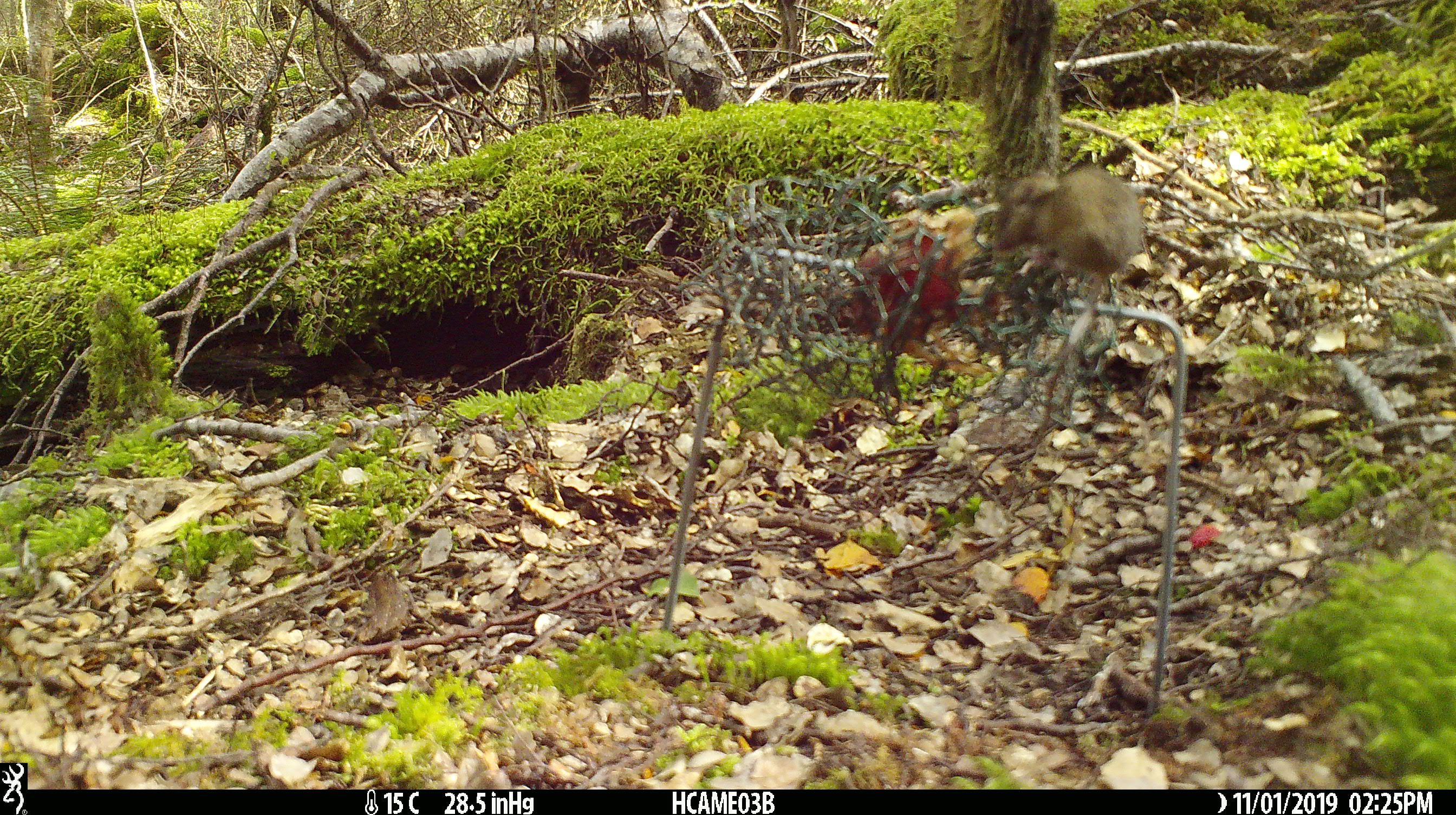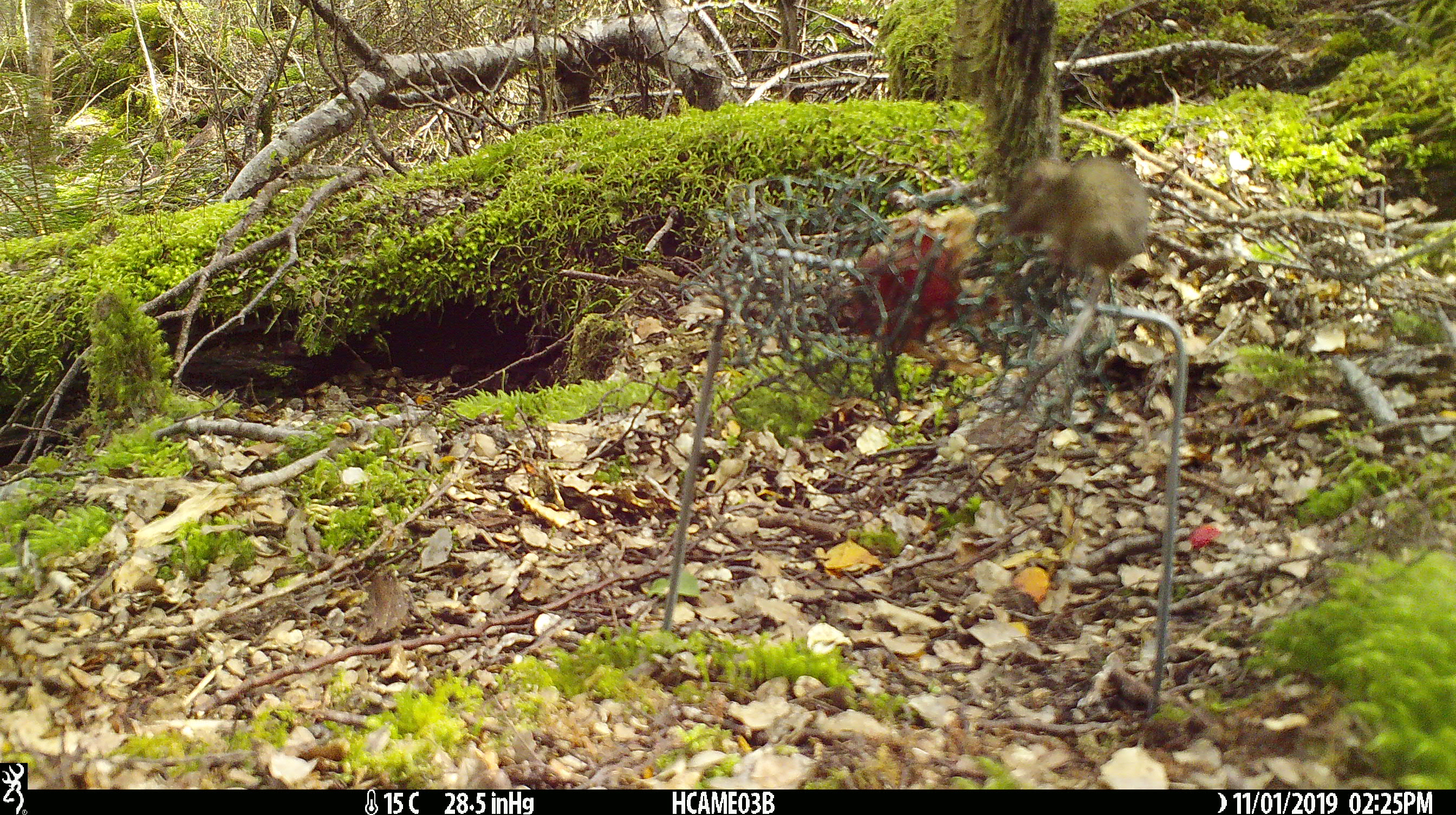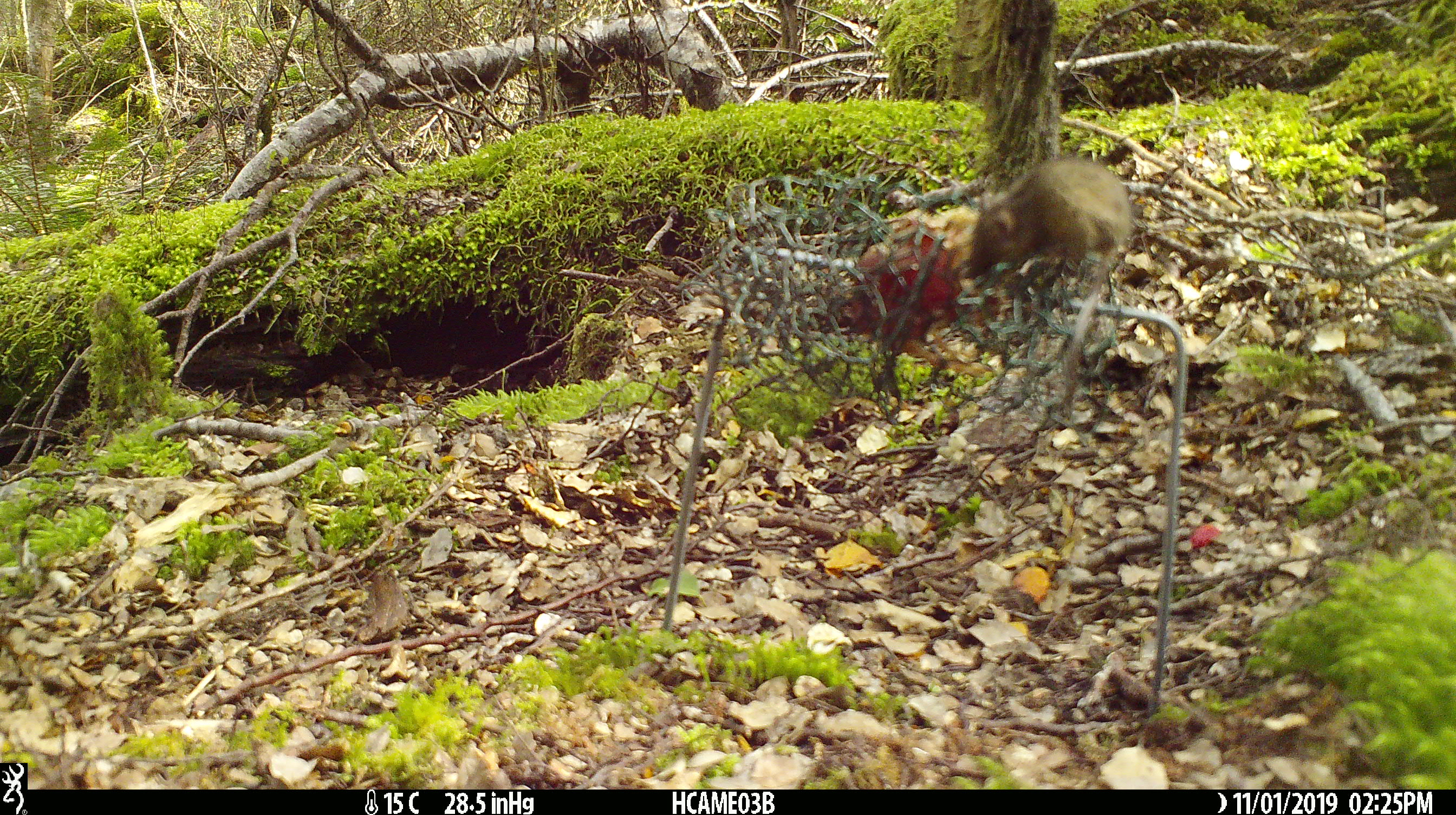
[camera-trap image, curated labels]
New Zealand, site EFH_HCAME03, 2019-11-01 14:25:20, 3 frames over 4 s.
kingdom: Animalia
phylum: Chordata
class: Mammalia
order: Rodentia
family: Muridae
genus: Mus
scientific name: Mus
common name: mouse